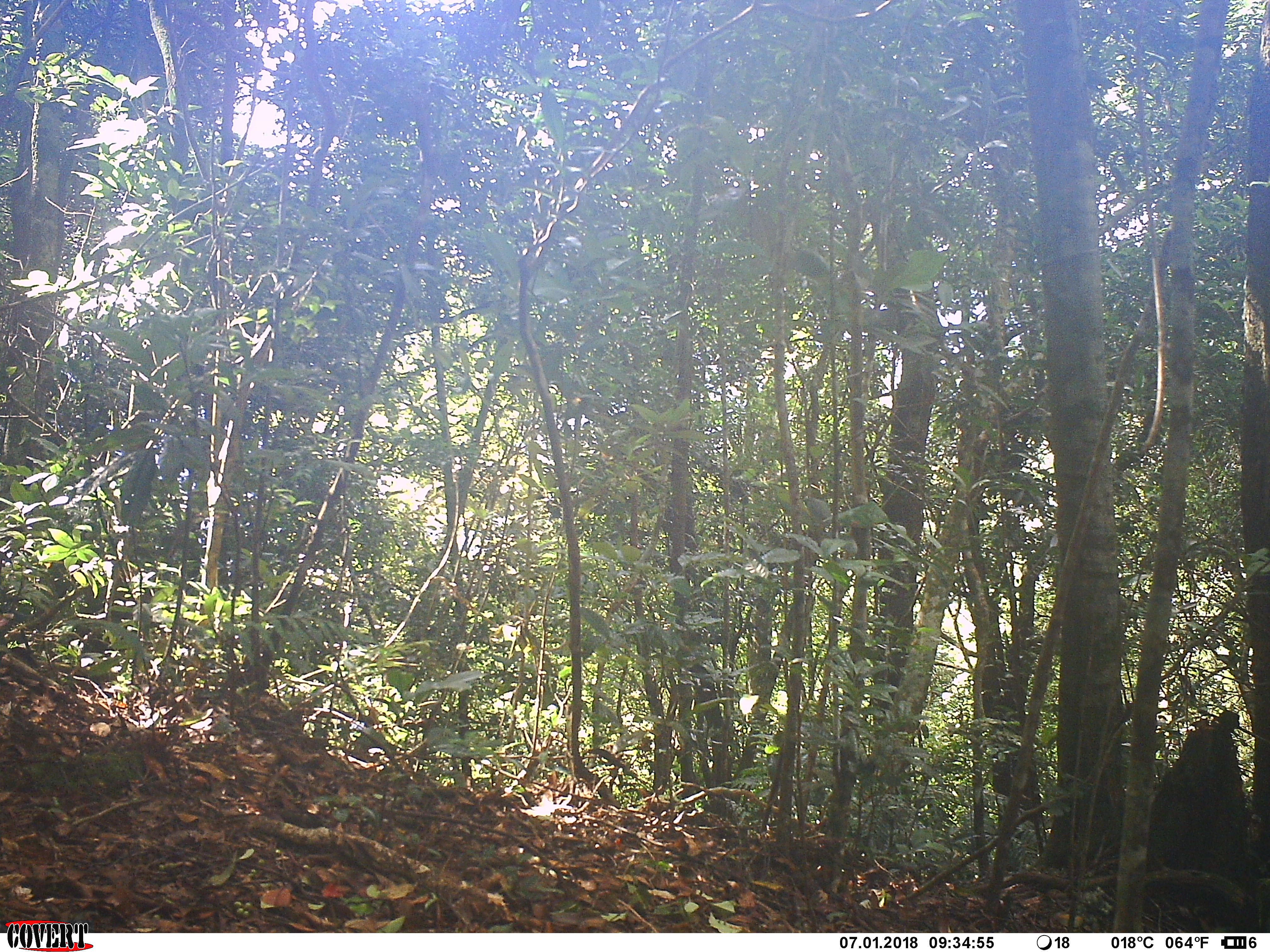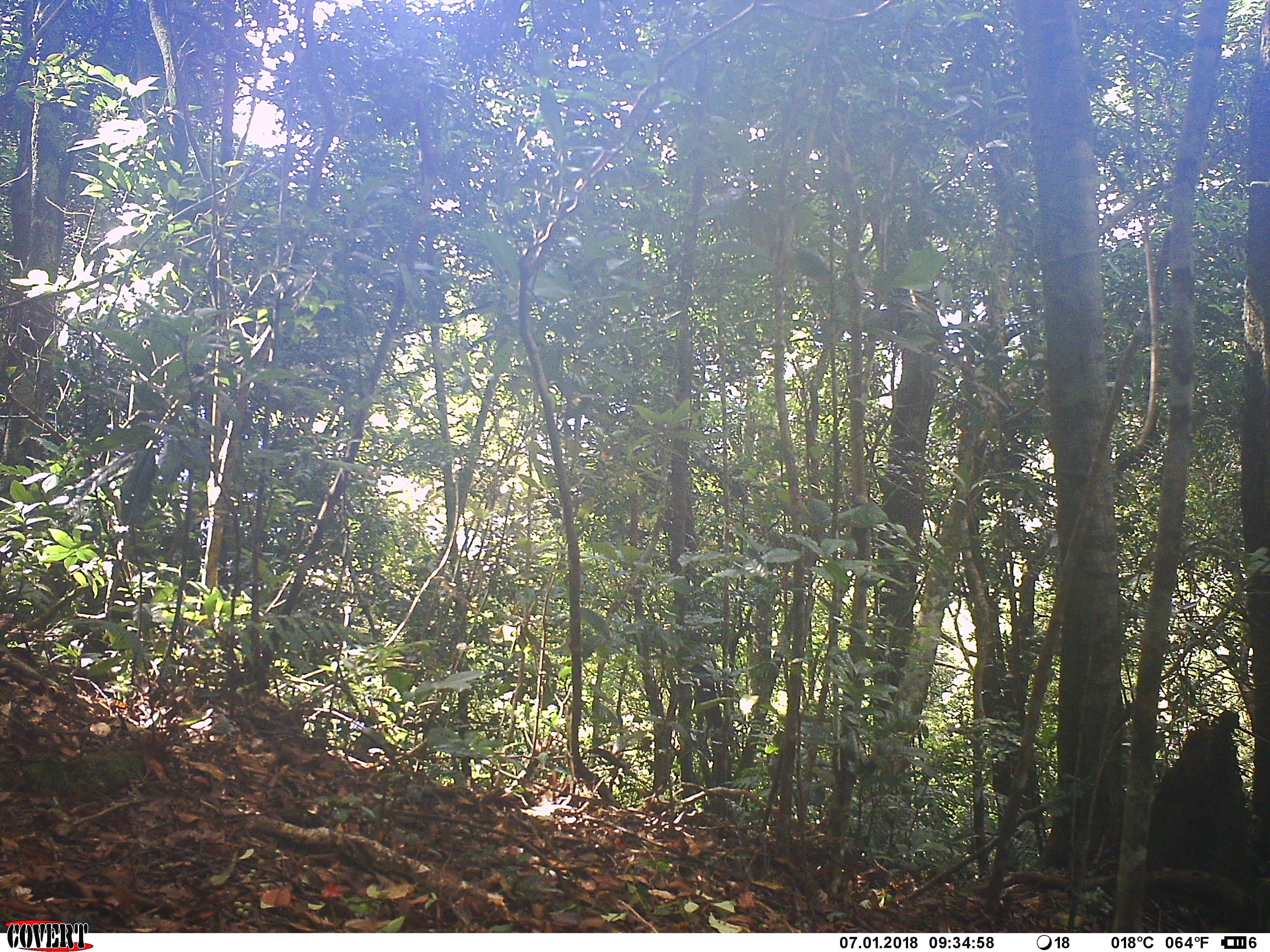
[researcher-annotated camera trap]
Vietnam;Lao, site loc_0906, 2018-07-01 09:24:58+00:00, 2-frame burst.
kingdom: Animalia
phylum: Chordata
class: Mammalia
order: Primates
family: Cercopithecidae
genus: Macaca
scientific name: Macaca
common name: macaque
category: macaque not stump tailed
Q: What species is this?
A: Macaque not stump tailed (macaque) (Macaca).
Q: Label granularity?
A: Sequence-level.